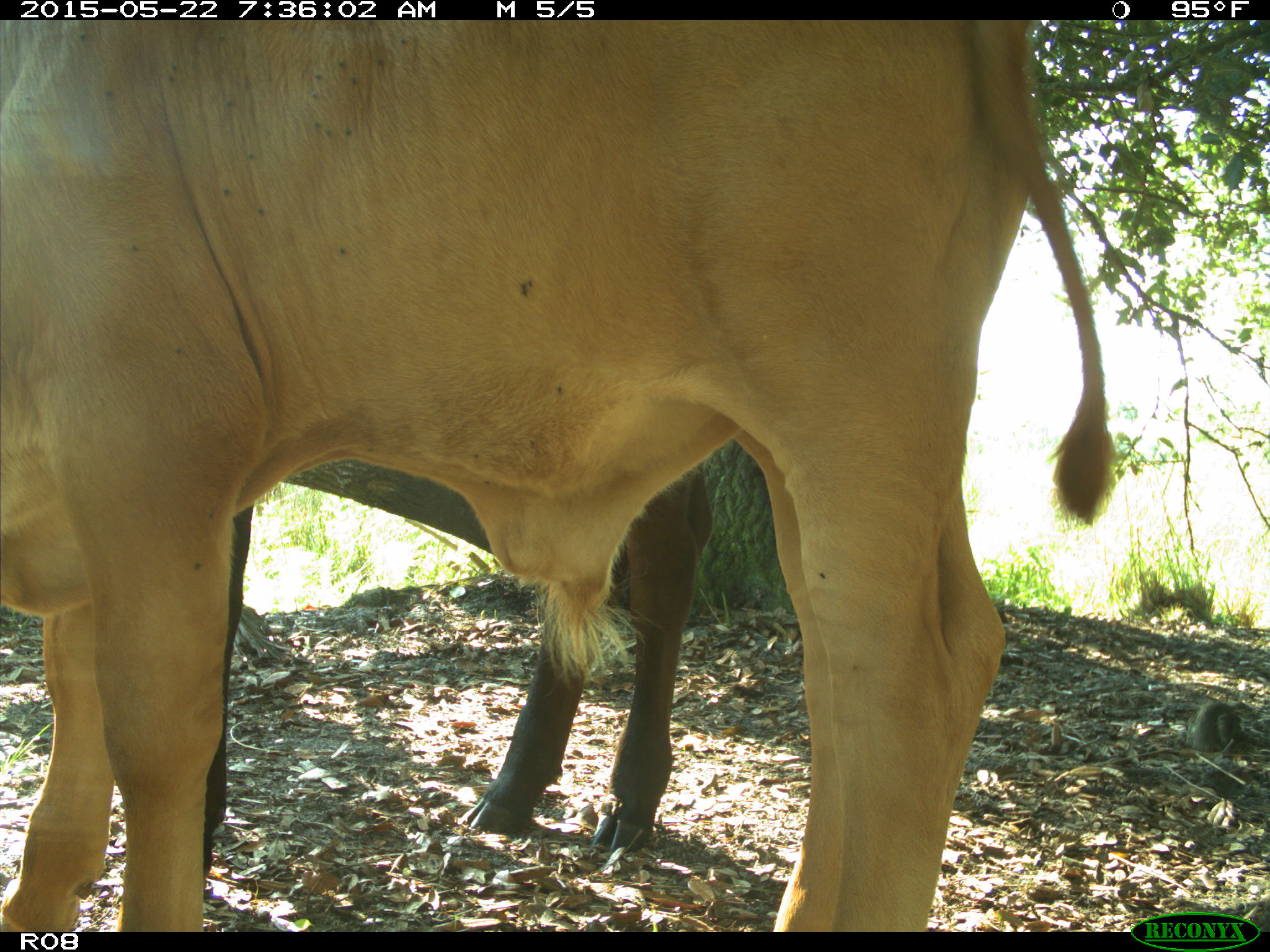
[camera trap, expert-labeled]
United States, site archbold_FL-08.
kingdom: Animalia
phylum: Chordata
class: Mammalia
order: Artiodactyla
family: Bovidae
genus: Bos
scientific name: Bos taurus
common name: domestic cow